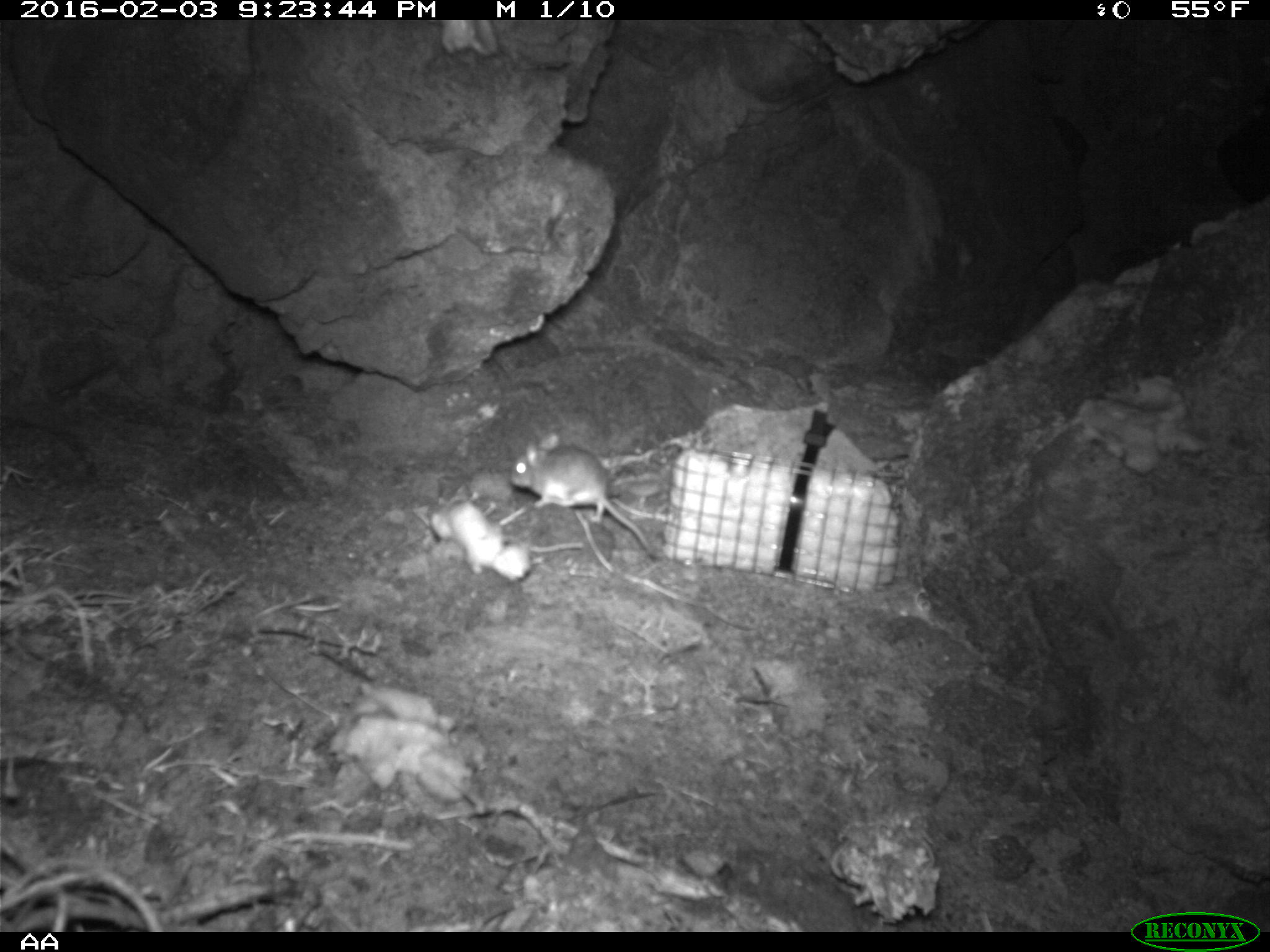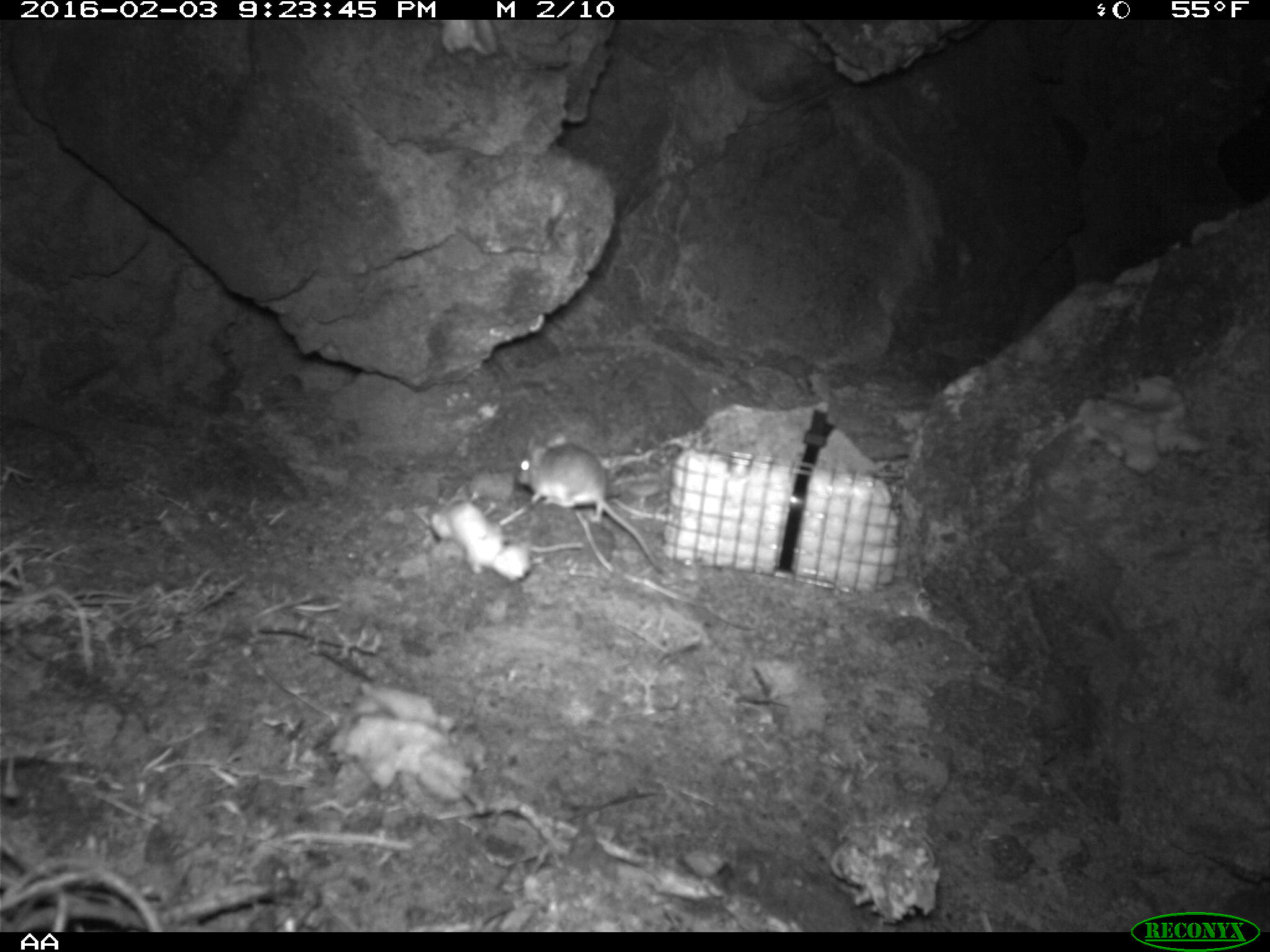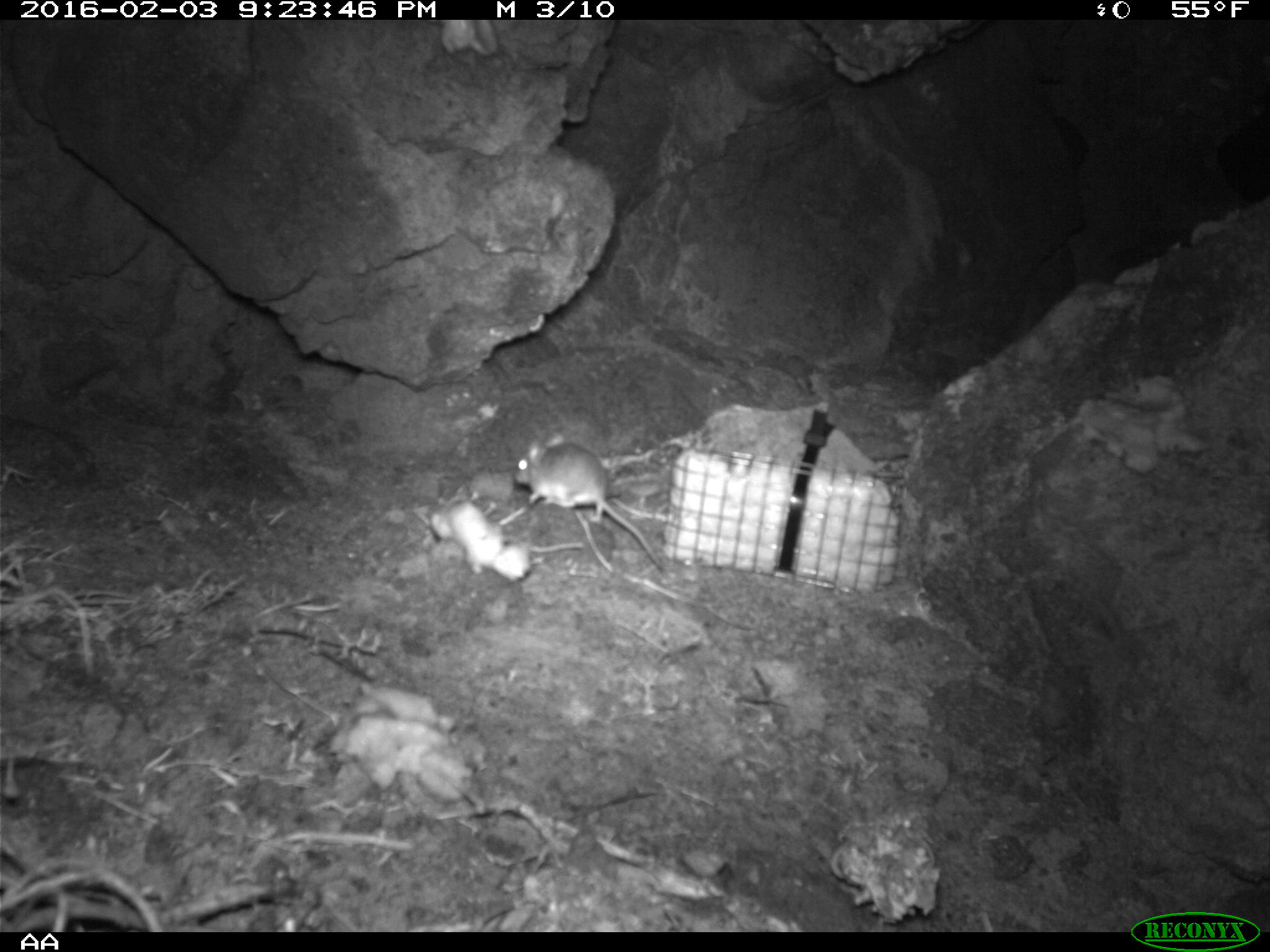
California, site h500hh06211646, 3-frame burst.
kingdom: Animalia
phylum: Chordata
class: Mammalia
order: Rodentia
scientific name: Rodentia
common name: rodent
Rodent (Rodentia).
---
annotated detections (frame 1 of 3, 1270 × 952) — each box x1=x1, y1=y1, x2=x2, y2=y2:
rodent: x1=507, y1=431, x2=659, y2=561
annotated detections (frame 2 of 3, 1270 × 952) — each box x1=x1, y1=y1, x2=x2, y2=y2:
rodent: x1=517, y1=434, x2=664, y2=573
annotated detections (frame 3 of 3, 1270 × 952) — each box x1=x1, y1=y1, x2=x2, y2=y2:
rodent: x1=512, y1=428, x2=669, y2=574